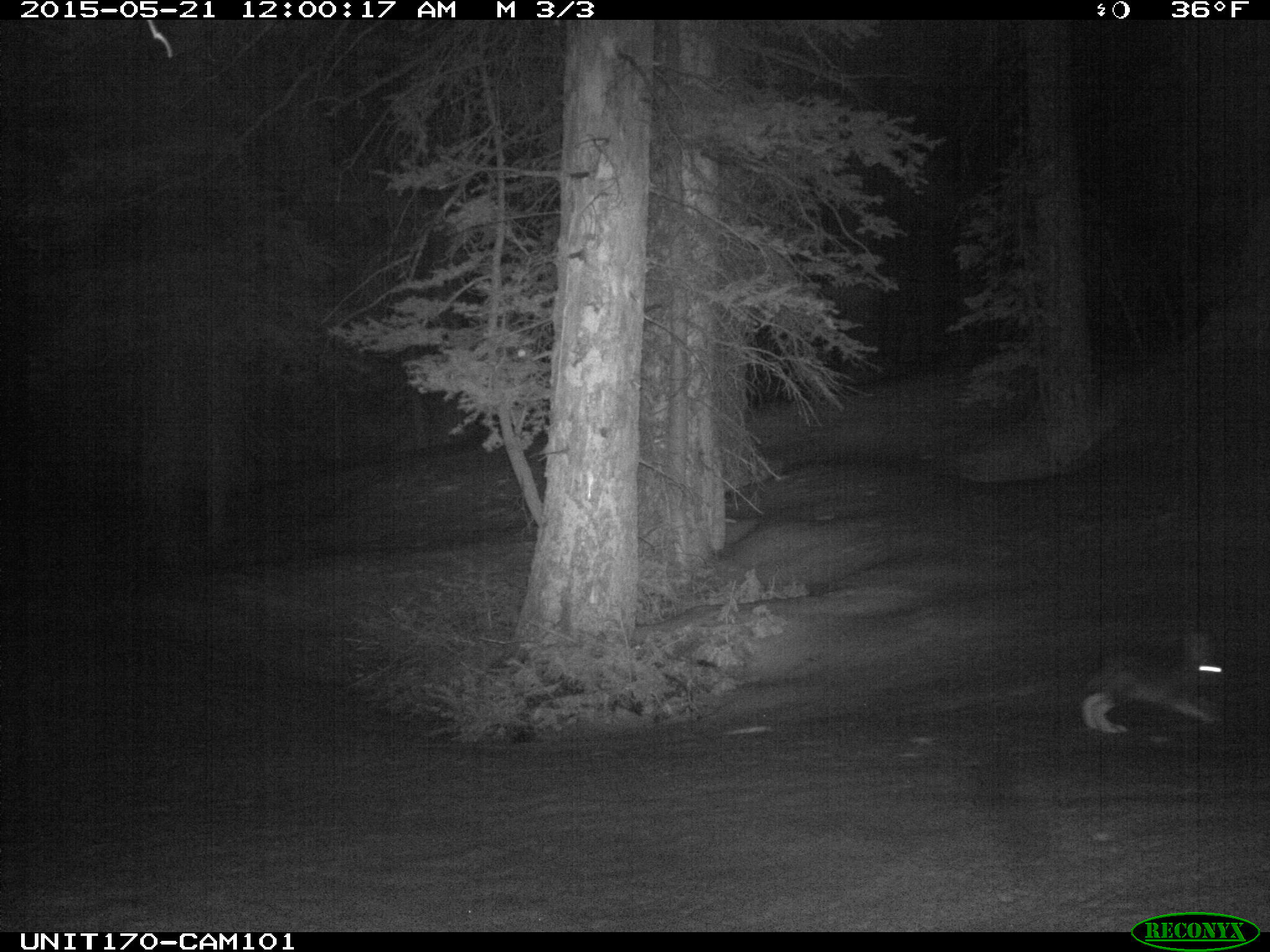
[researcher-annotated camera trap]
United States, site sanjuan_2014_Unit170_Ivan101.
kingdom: Animalia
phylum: Chordata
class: Mammalia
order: Lagomorpha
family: Leporidae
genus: Lepus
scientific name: Lepus americanus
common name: snowshoe hare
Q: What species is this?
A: Lepus americanus (snowshoe hare).